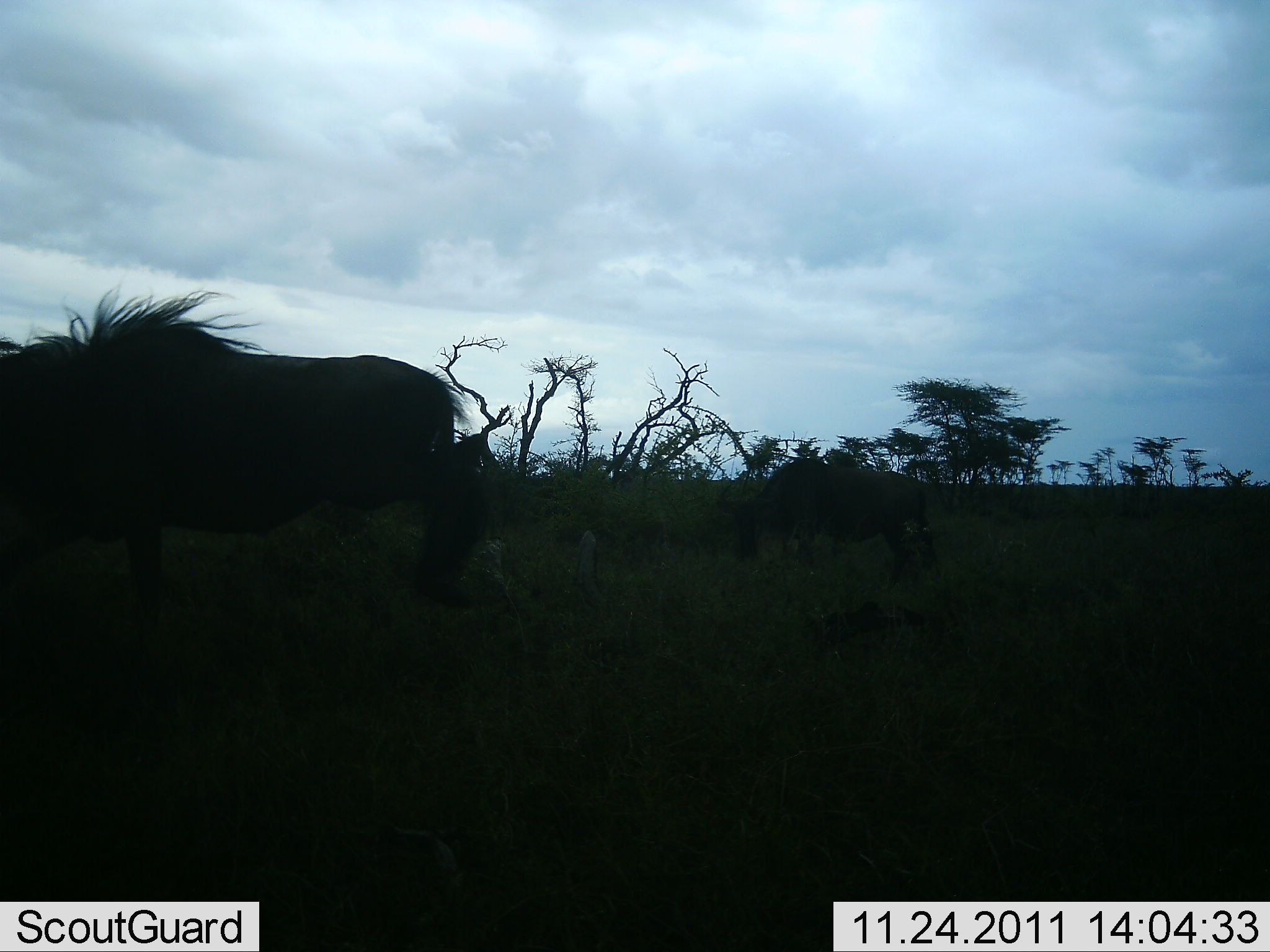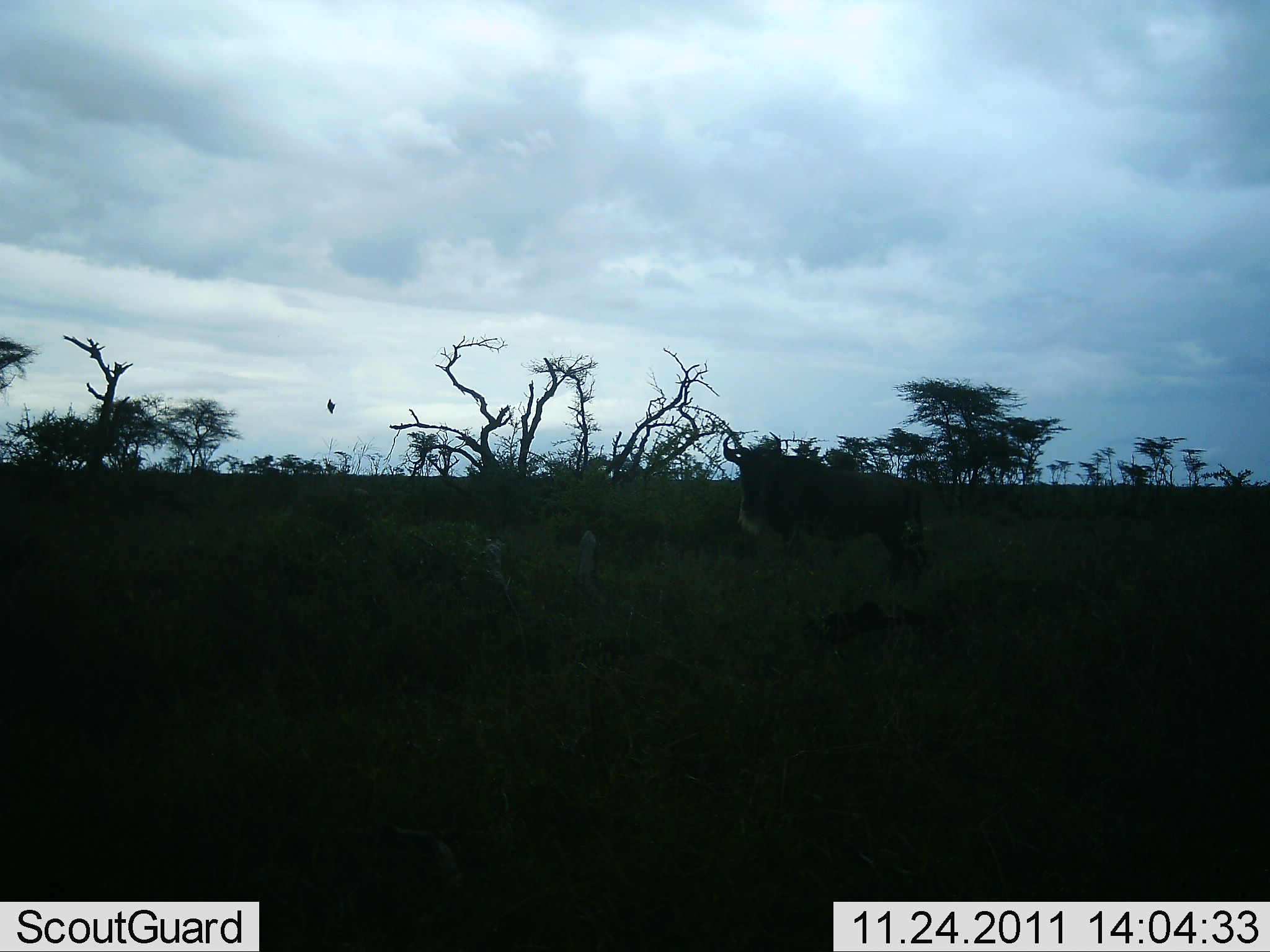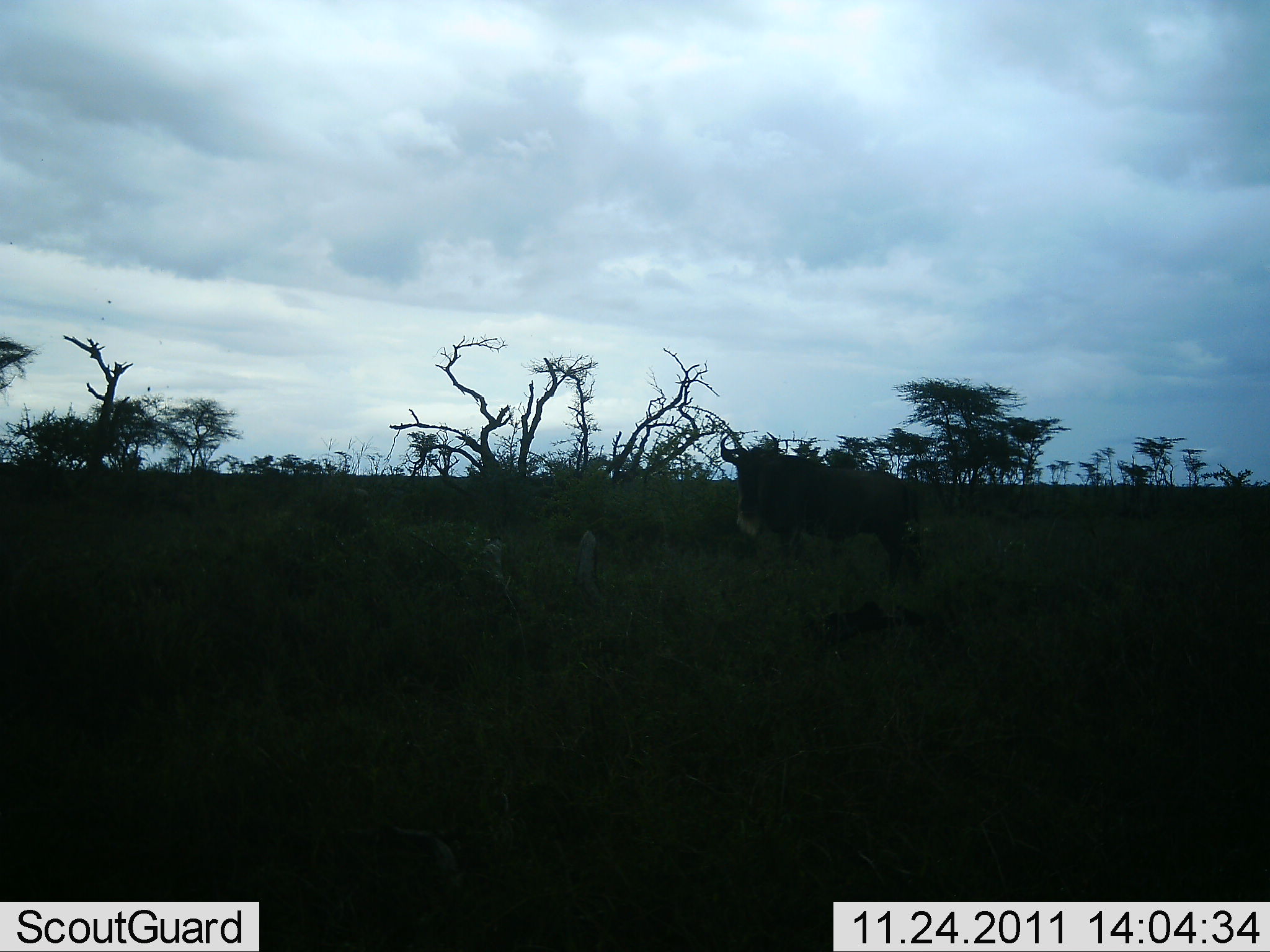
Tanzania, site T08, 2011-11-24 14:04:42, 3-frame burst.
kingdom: Animalia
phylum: Chordata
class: Mammalia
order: Artiodactyla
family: Bovidae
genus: Connochaetes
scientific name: Connochaetes taurinus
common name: blue wildebeest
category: wildebeest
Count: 2.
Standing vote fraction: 73%.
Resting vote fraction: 0%.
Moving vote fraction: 73%.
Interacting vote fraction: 0%.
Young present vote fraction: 0%.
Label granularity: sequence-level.